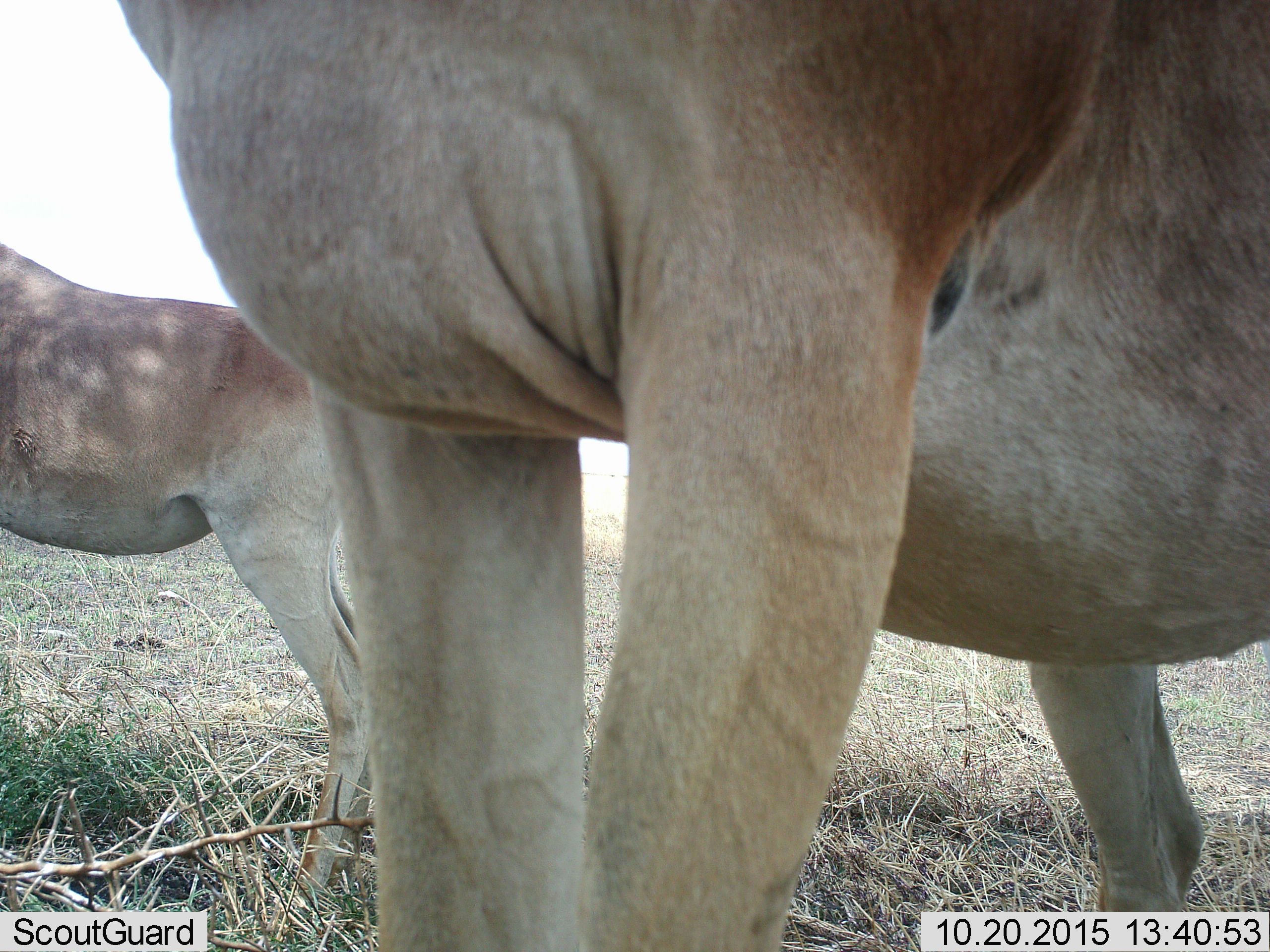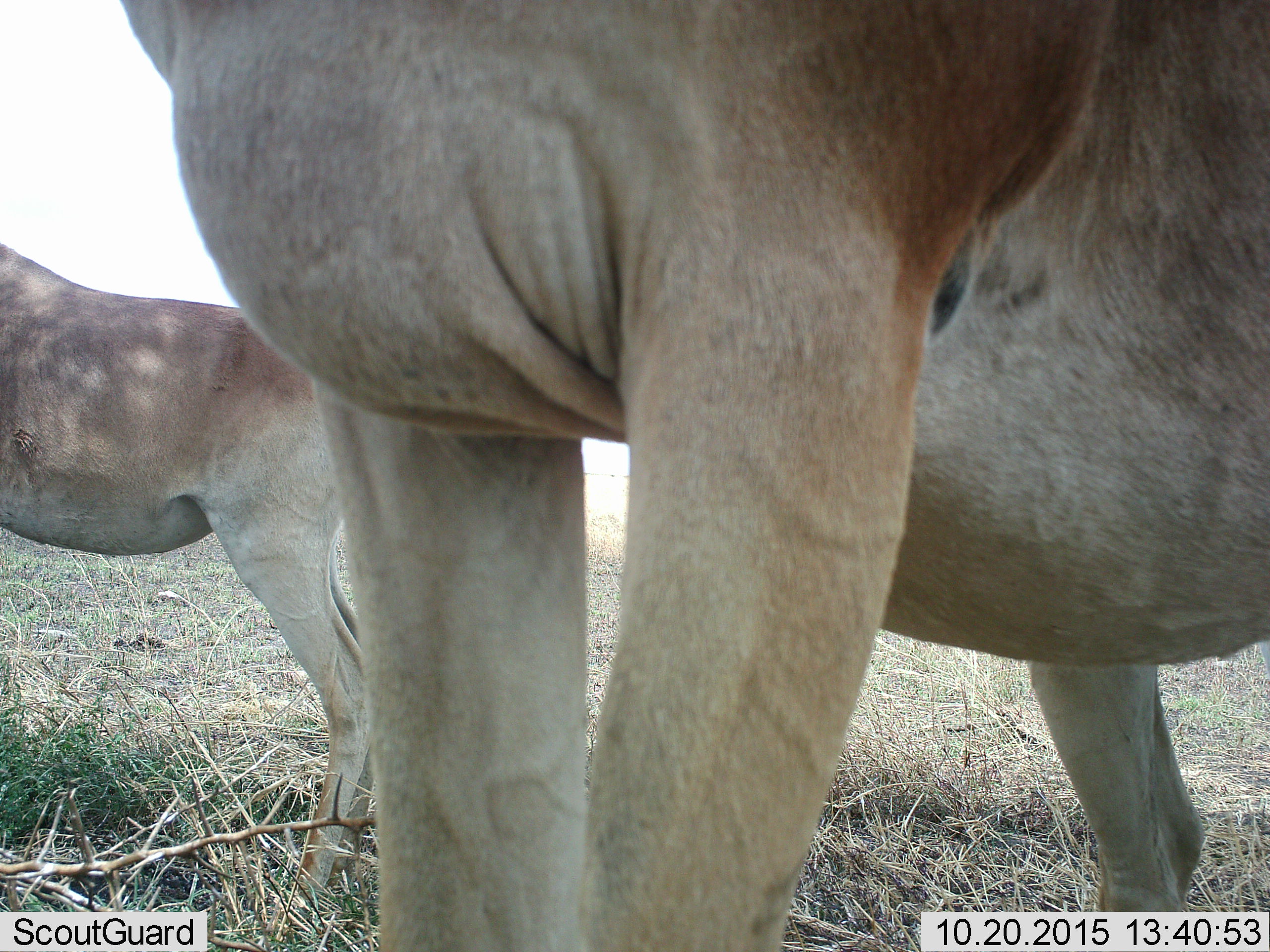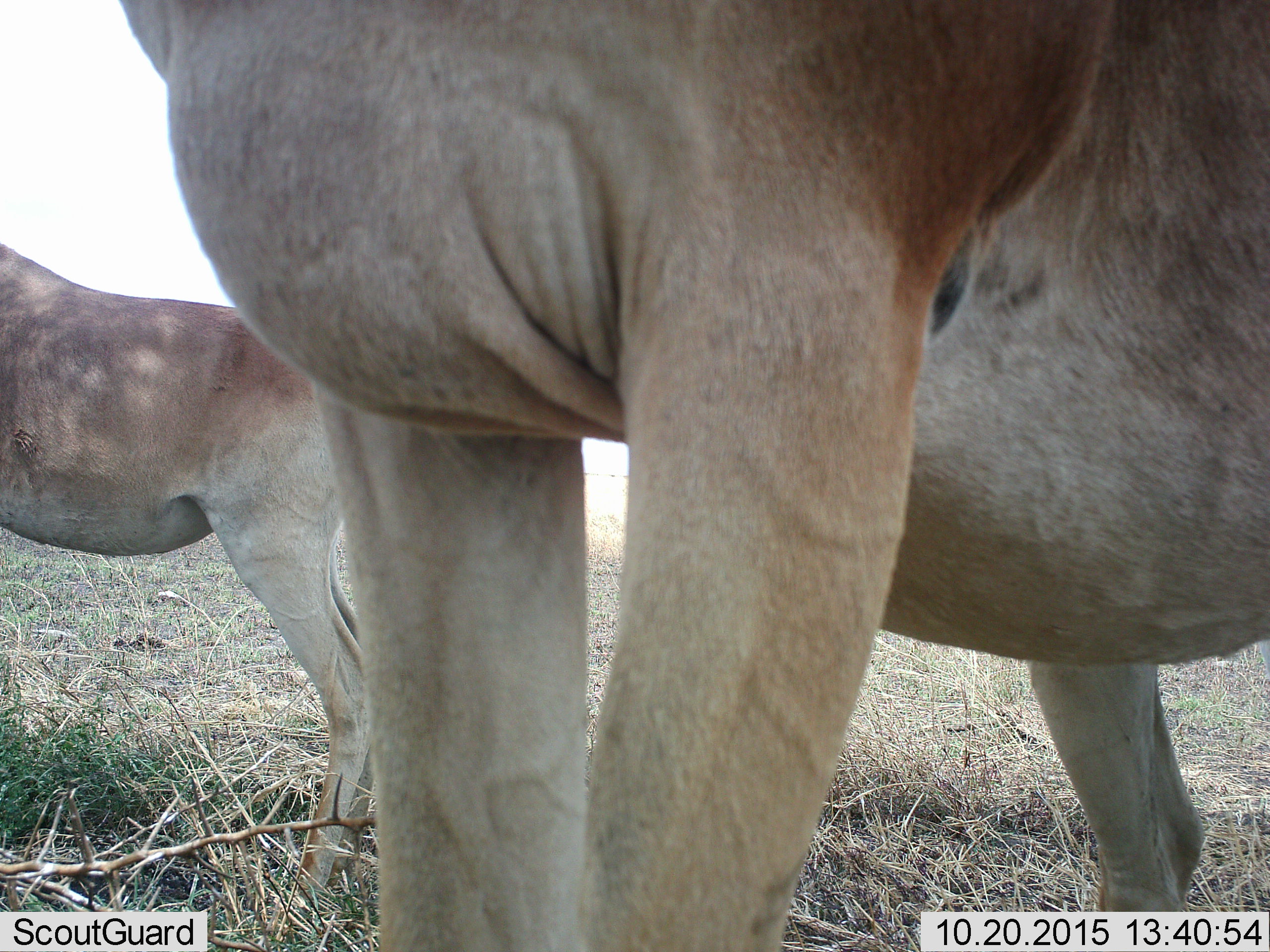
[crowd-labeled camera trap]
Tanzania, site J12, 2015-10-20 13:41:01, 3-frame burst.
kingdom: Animalia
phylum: Chordata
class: Mammalia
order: Artiodactyla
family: Bovidae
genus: Alcelaphus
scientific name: Alcelaphus buselaphus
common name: hartebeest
Hartebeest (Alcelaphus buselaphus), count 2. Behavior (volunteer vote fractions): standing 100%, resting 0%, moving 0%, interacting 0%. Young present (vote fraction): 0%. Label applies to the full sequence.